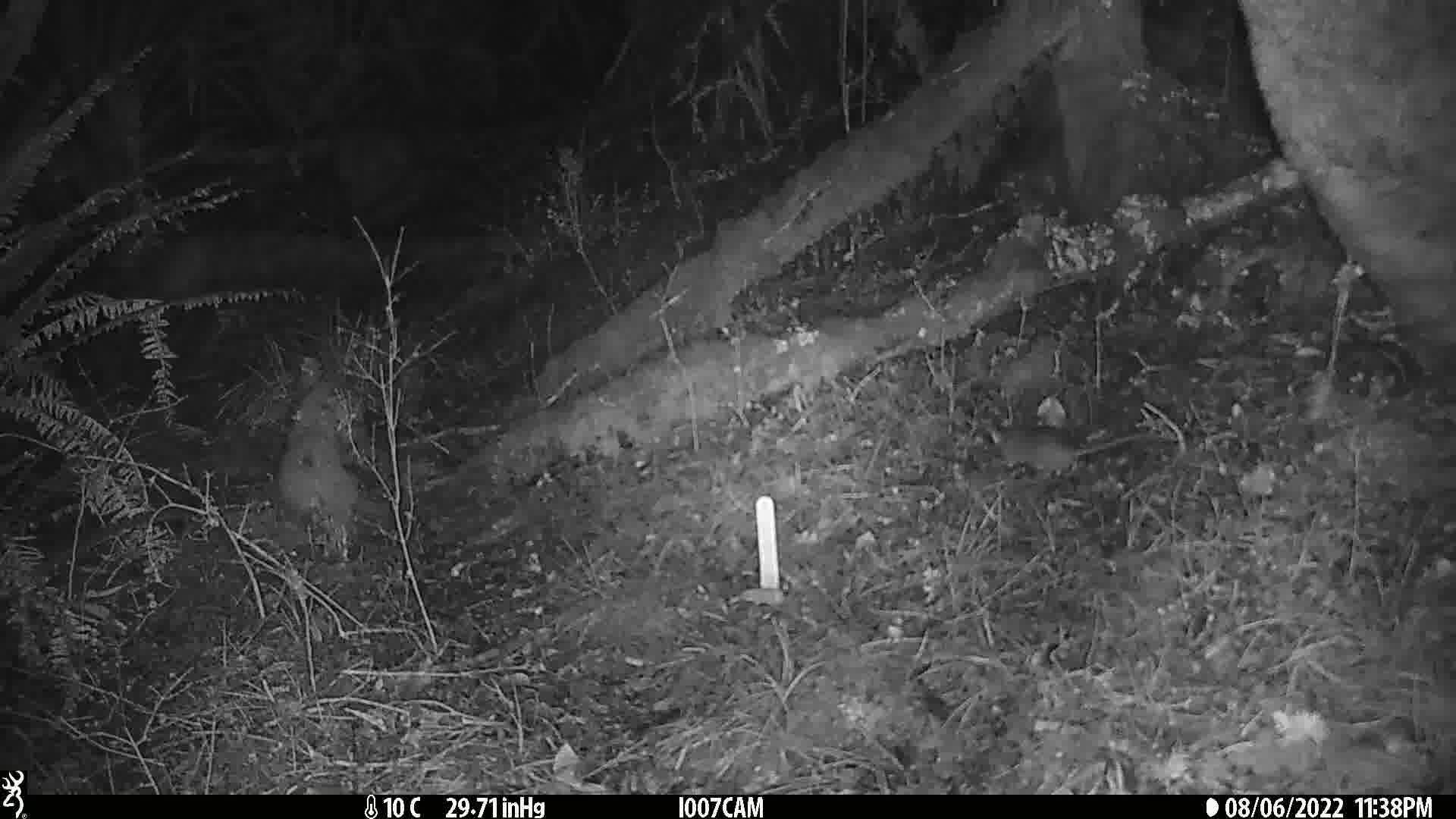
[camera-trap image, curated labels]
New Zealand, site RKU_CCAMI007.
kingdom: Animalia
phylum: Chordata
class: Mammalia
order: Rodentia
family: Muridae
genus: Rattus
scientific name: Rattus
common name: rat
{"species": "rat (Rattus)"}